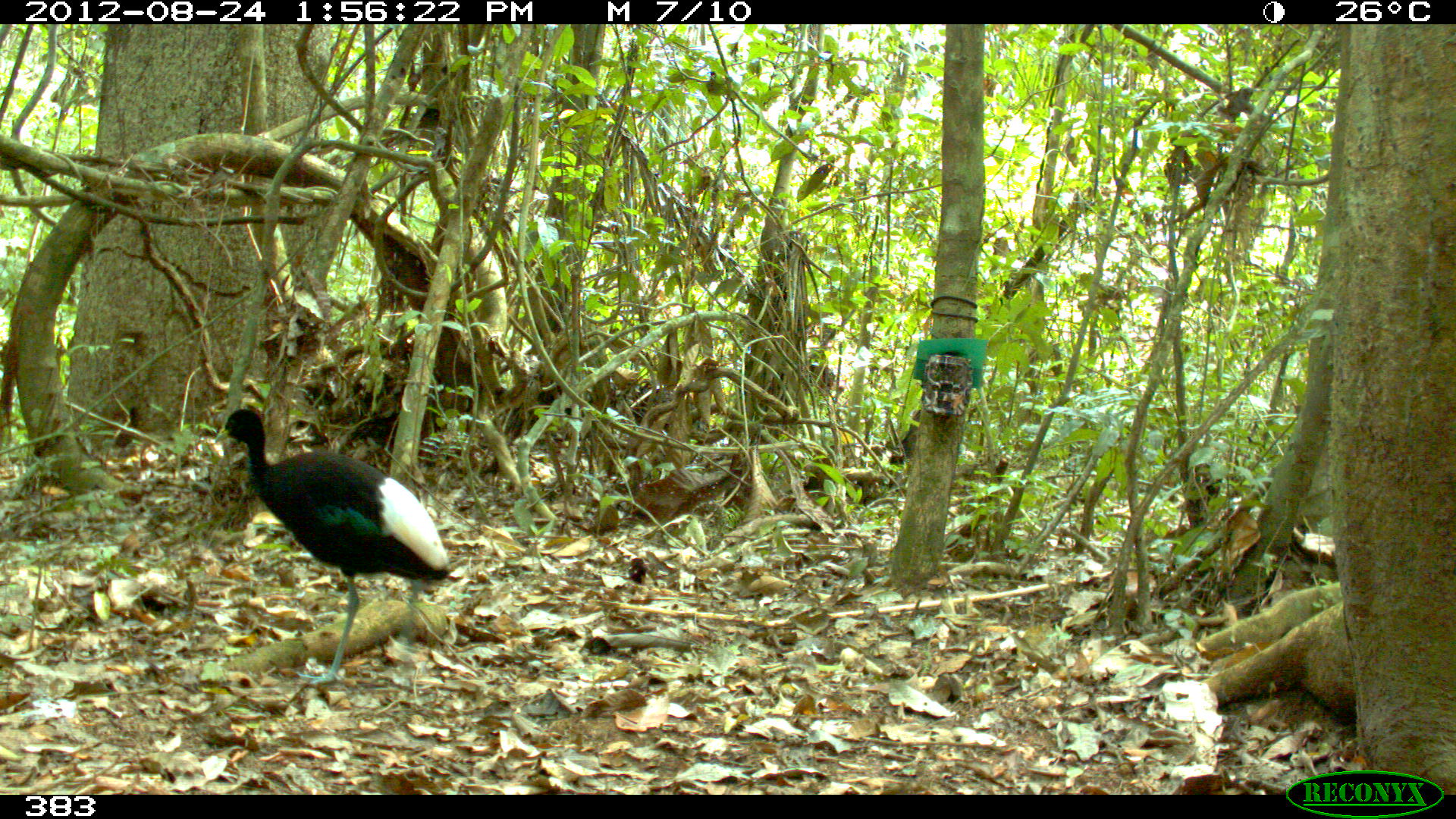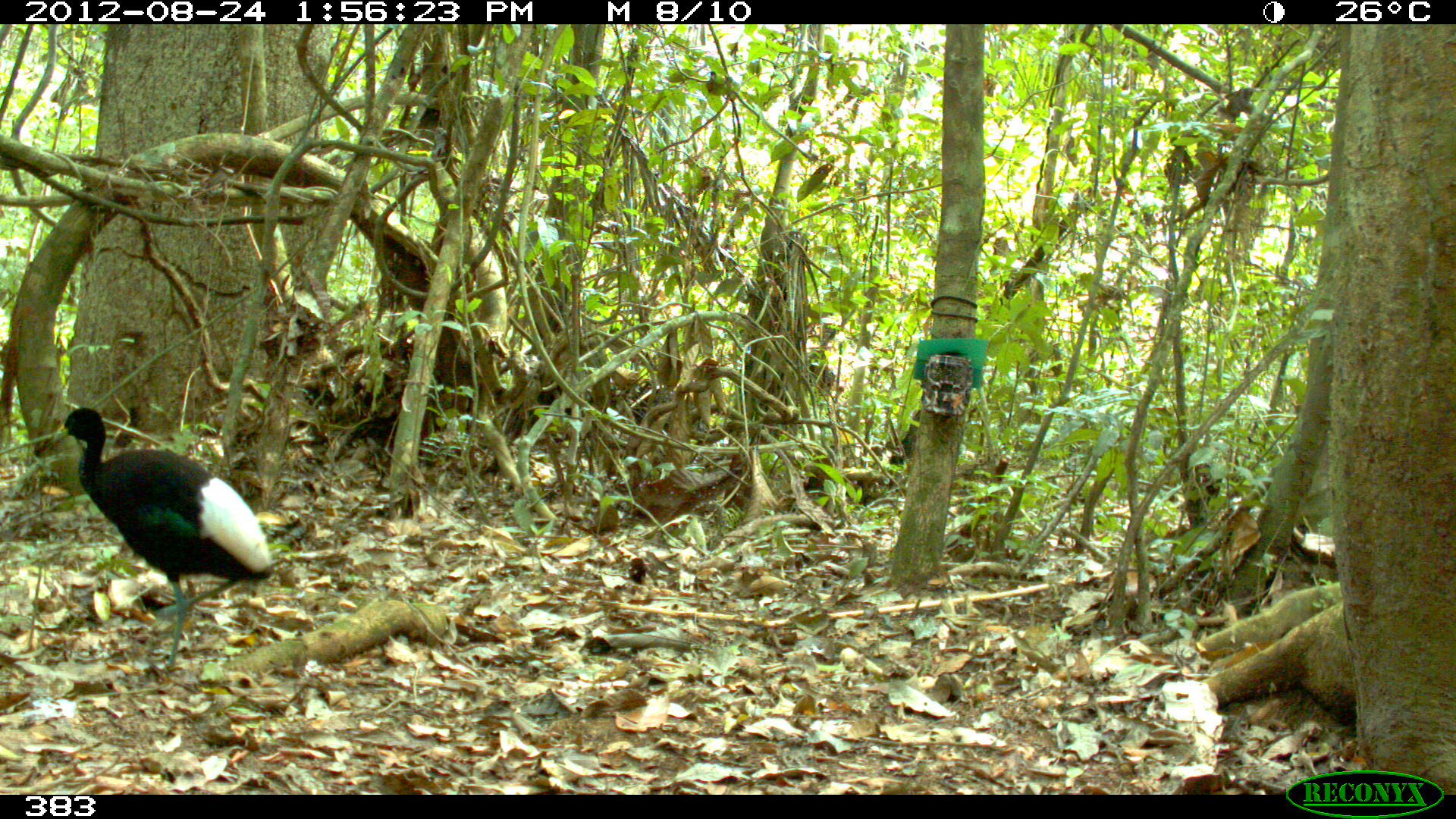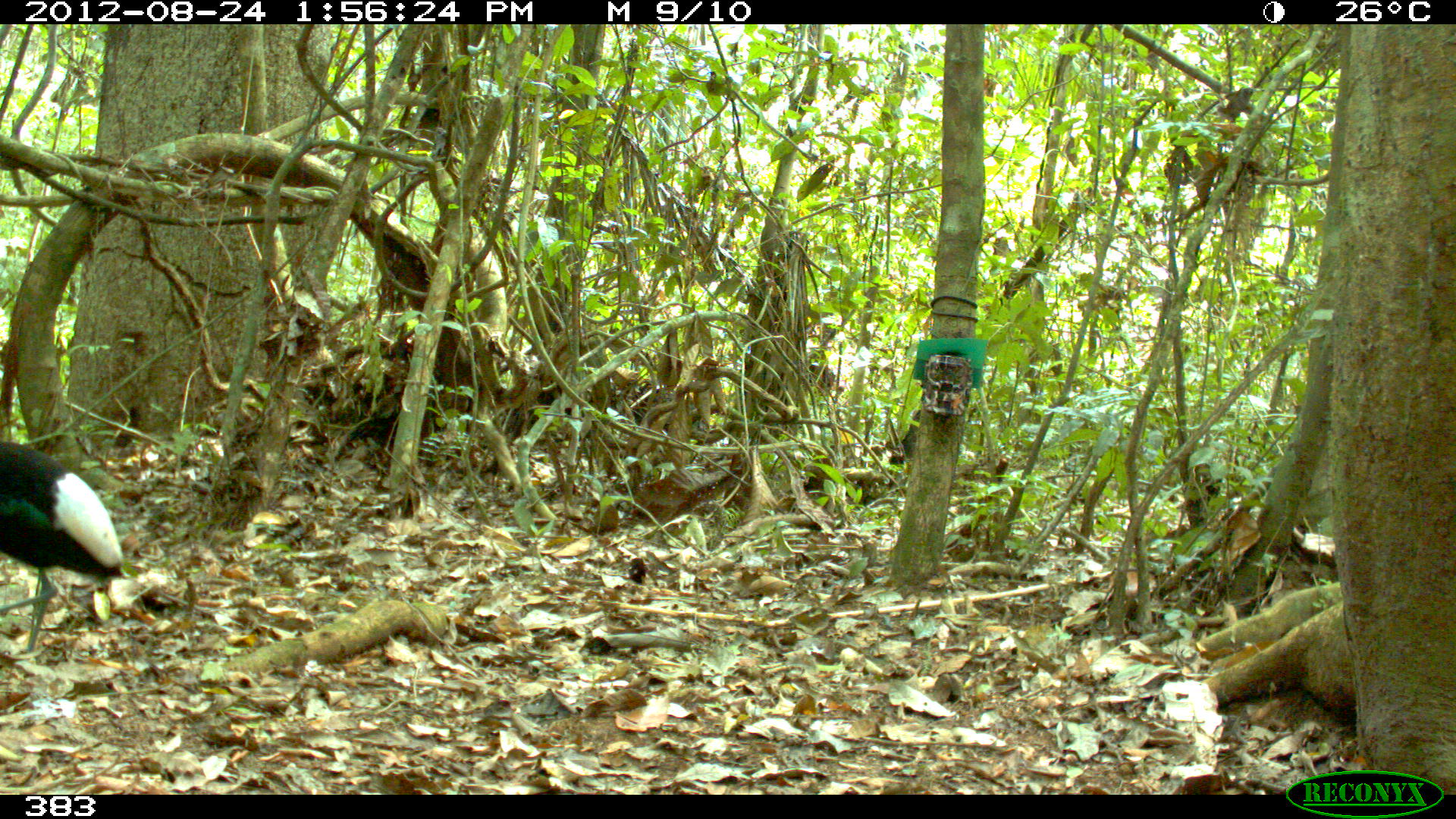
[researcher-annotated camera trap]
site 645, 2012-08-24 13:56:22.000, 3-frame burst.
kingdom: Animalia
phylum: Chordata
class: Aves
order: Gruiformes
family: Psophiidae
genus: Psophia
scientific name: Psophia leucoptera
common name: pale-winged trumpeter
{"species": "Psophia leucoptera (pale-winged trumpeter)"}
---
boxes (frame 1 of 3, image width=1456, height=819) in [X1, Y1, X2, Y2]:
psophia leucoptera: [212, 407, 451, 687]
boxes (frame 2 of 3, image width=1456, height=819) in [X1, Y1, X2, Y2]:
psophia leucoptera: [52, 406, 275, 671]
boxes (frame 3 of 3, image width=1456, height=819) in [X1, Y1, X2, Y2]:
psophia leucoptera: [0, 439, 126, 655]